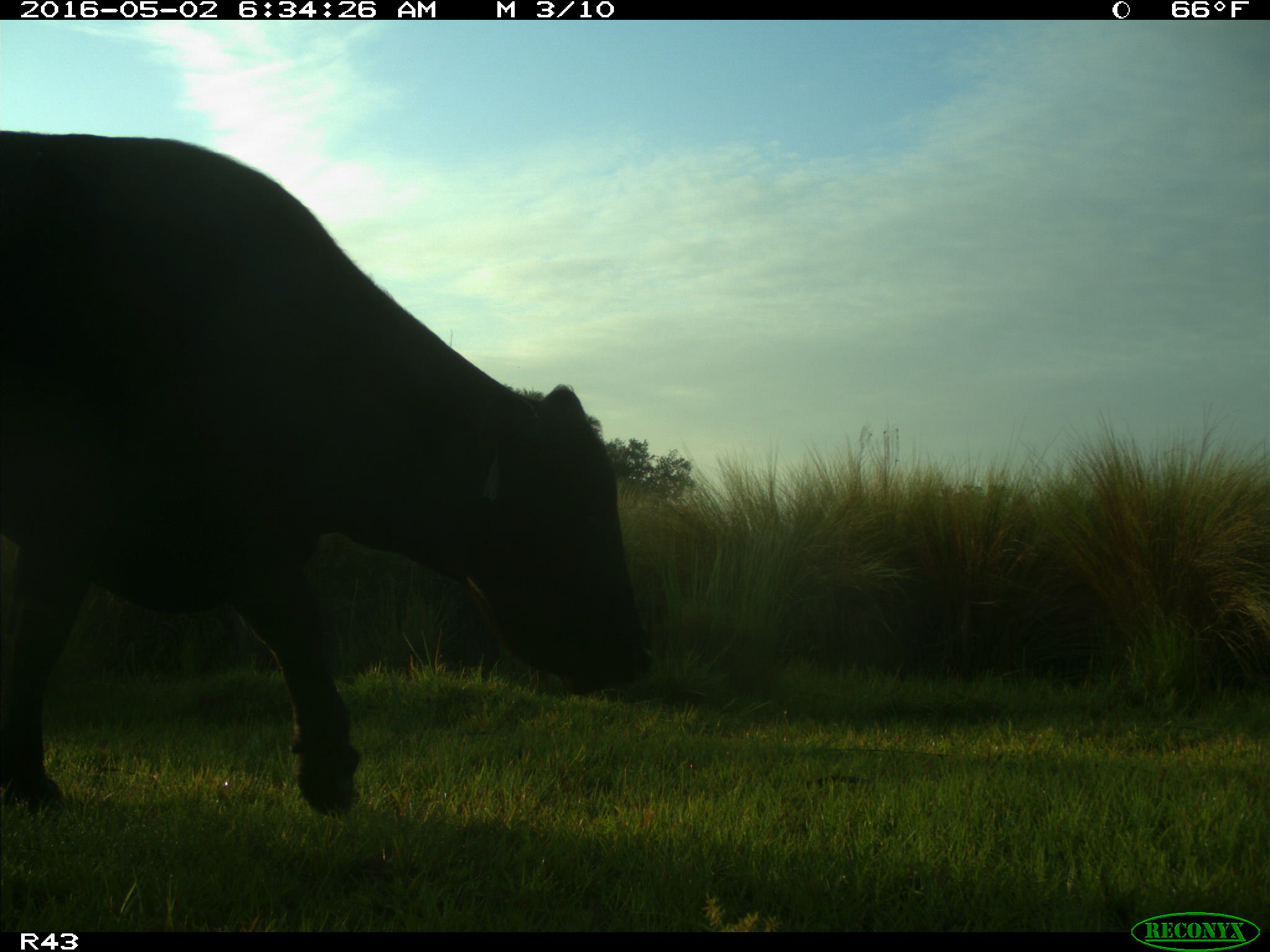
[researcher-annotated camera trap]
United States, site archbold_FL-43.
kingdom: Animalia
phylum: Chordata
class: Mammalia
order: Artiodactyla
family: Bovidae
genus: Bos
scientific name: Bos taurus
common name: domestic cow